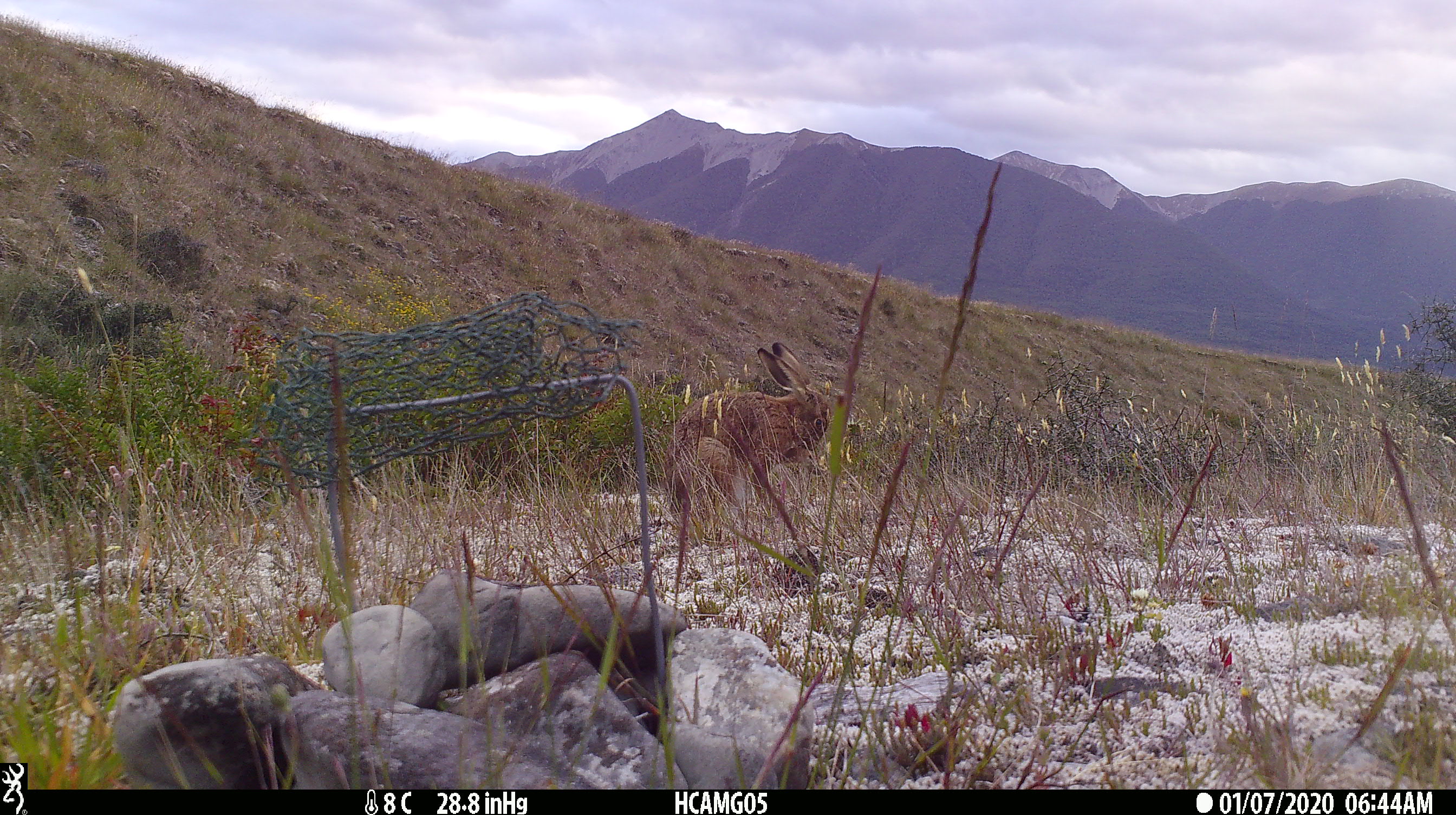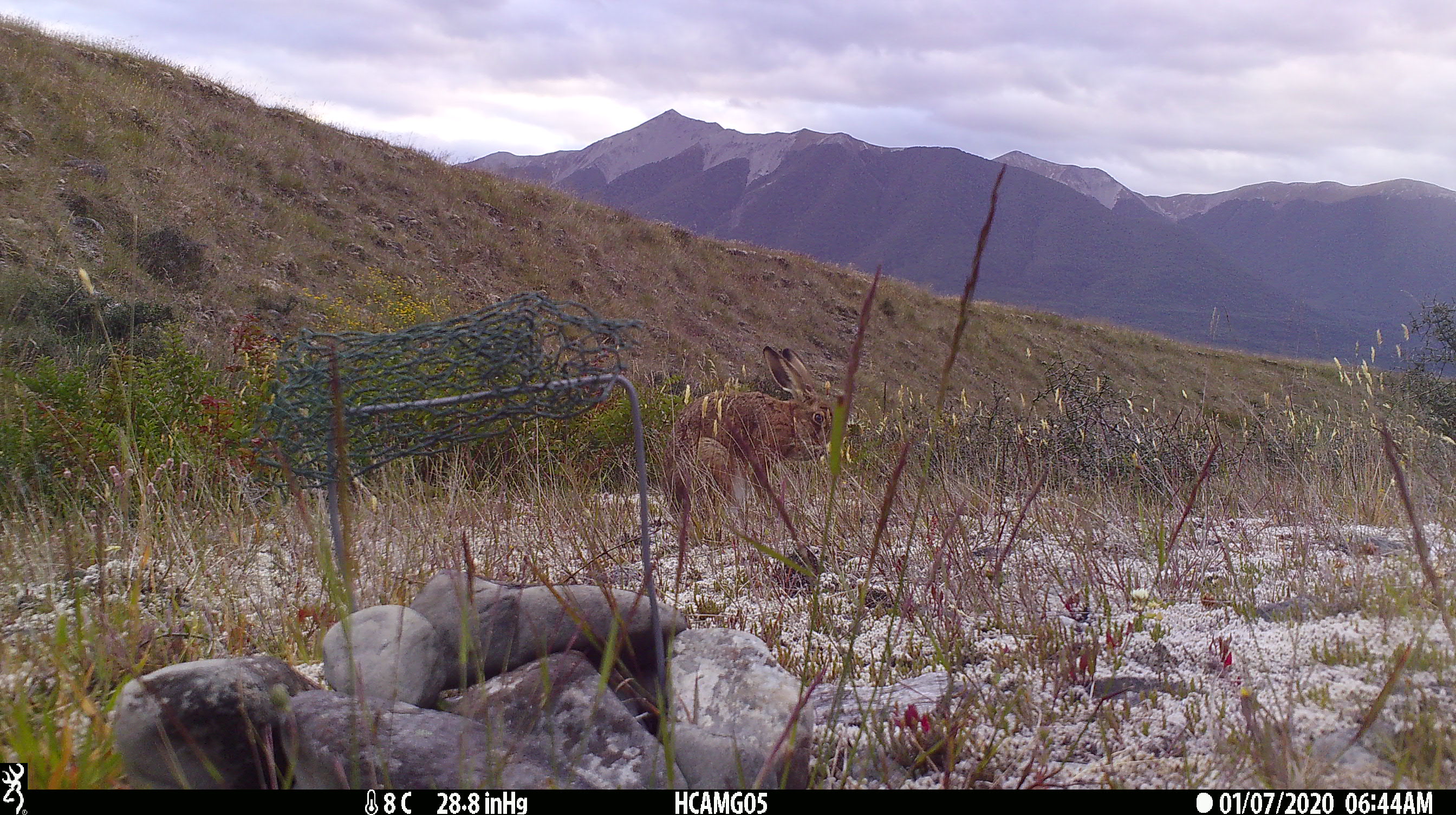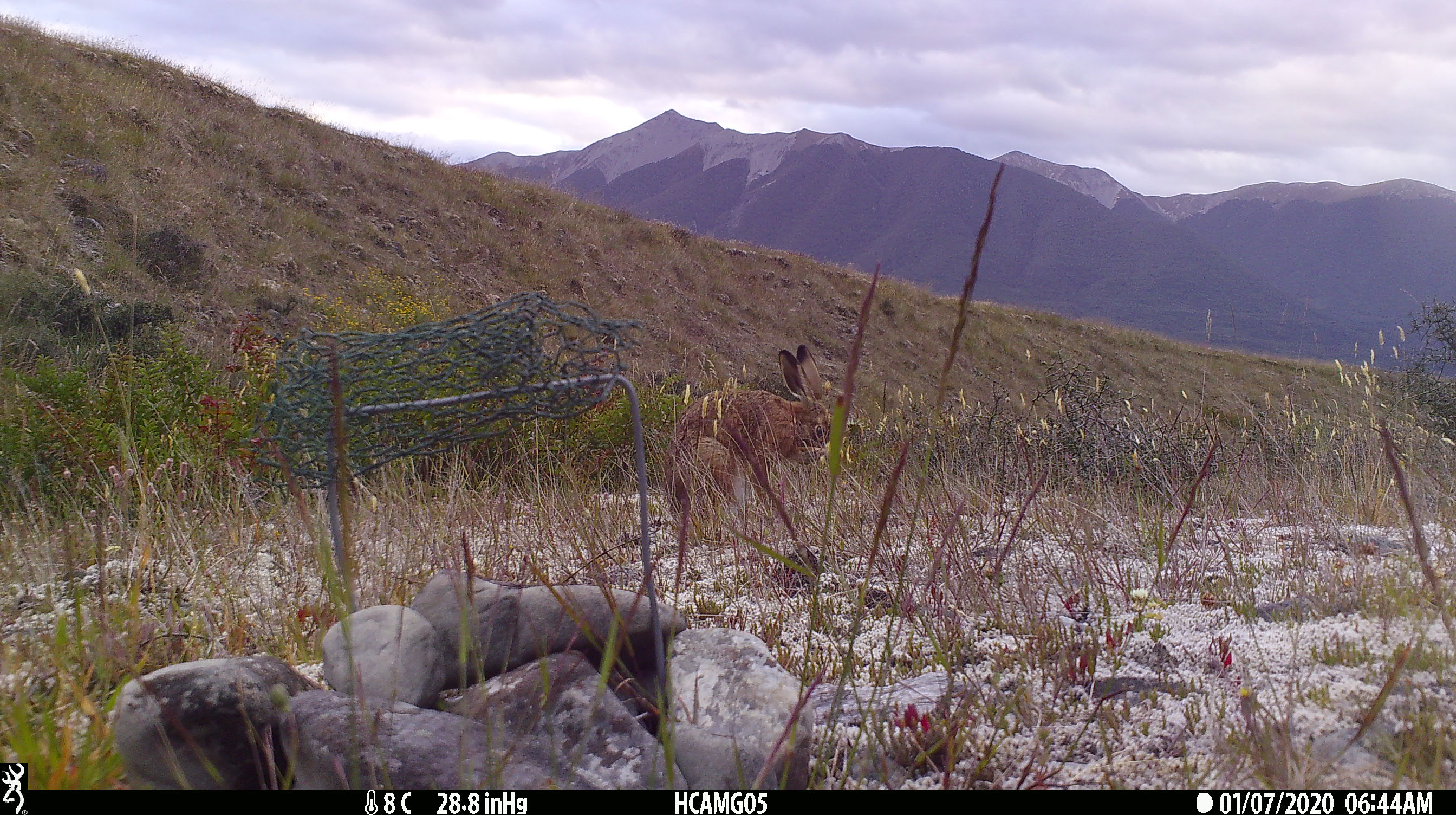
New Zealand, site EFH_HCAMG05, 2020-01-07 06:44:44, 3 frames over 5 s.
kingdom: Animalia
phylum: Chordata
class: Mammalia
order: Lagomorpha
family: Leporidae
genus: Lepus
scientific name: Lepus europaeus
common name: brown hare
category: hare